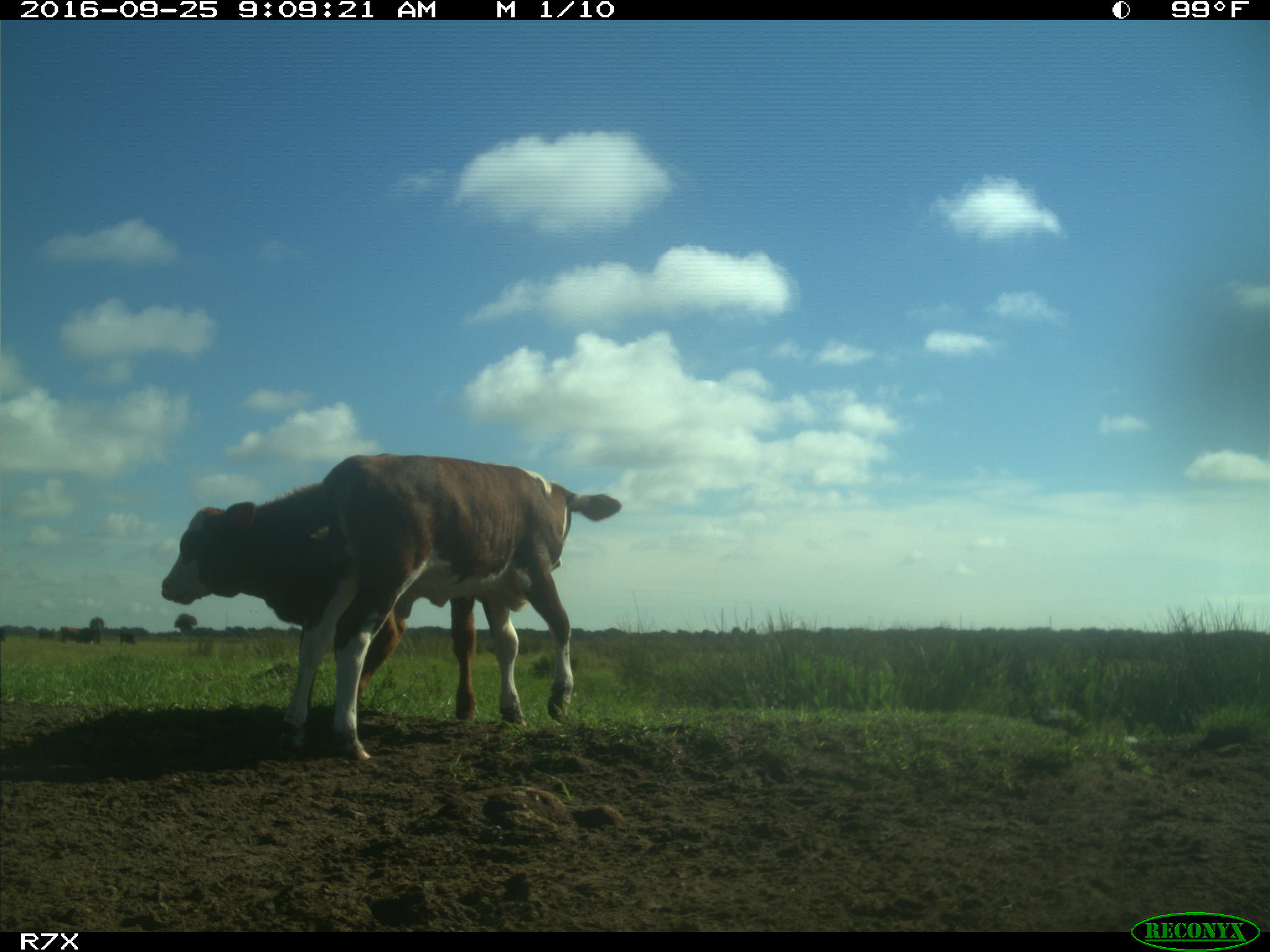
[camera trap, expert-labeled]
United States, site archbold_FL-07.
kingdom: Animalia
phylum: Chordata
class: Mammalia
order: Artiodactyla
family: Bovidae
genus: Bos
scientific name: Bos taurus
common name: domestic cow